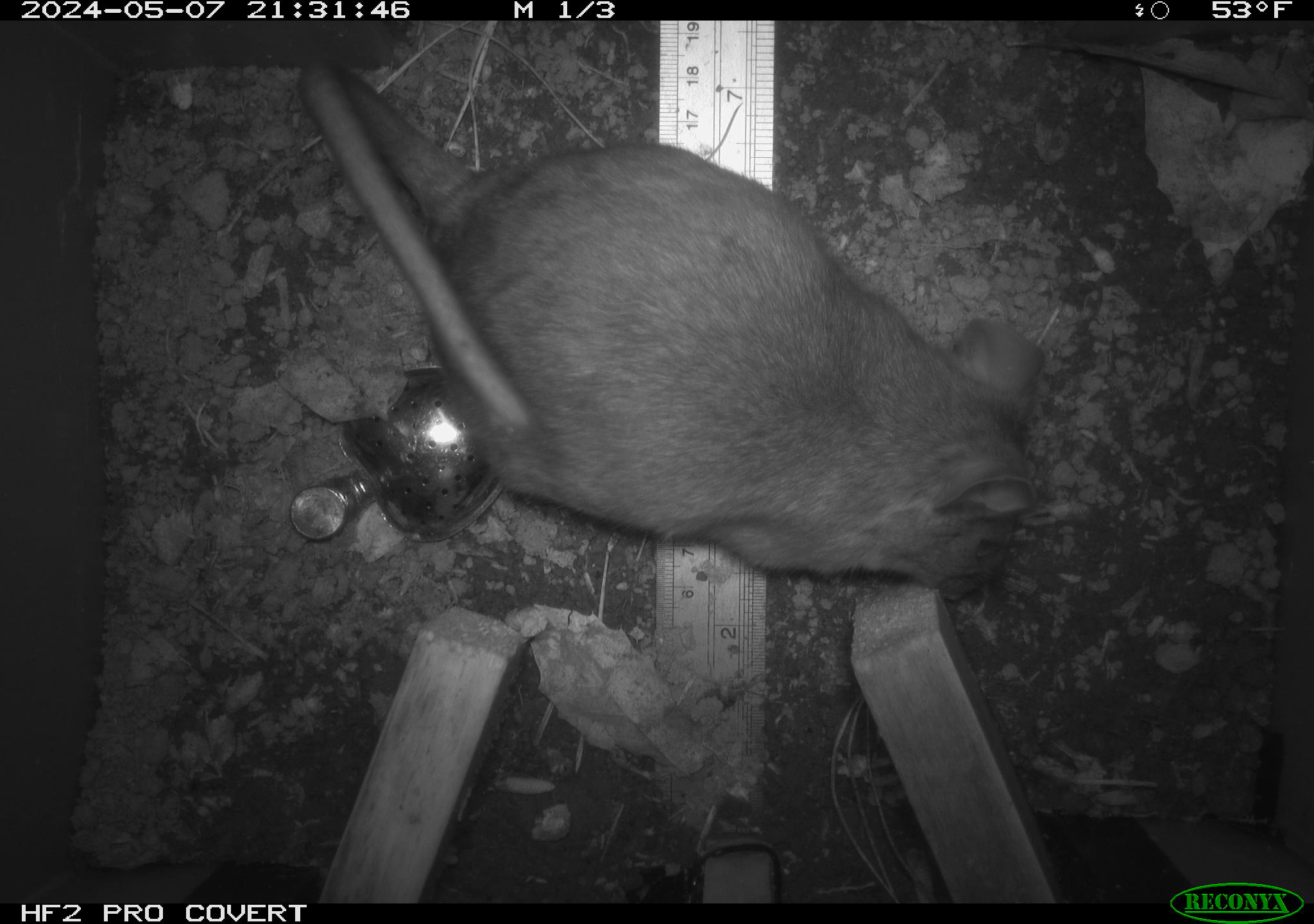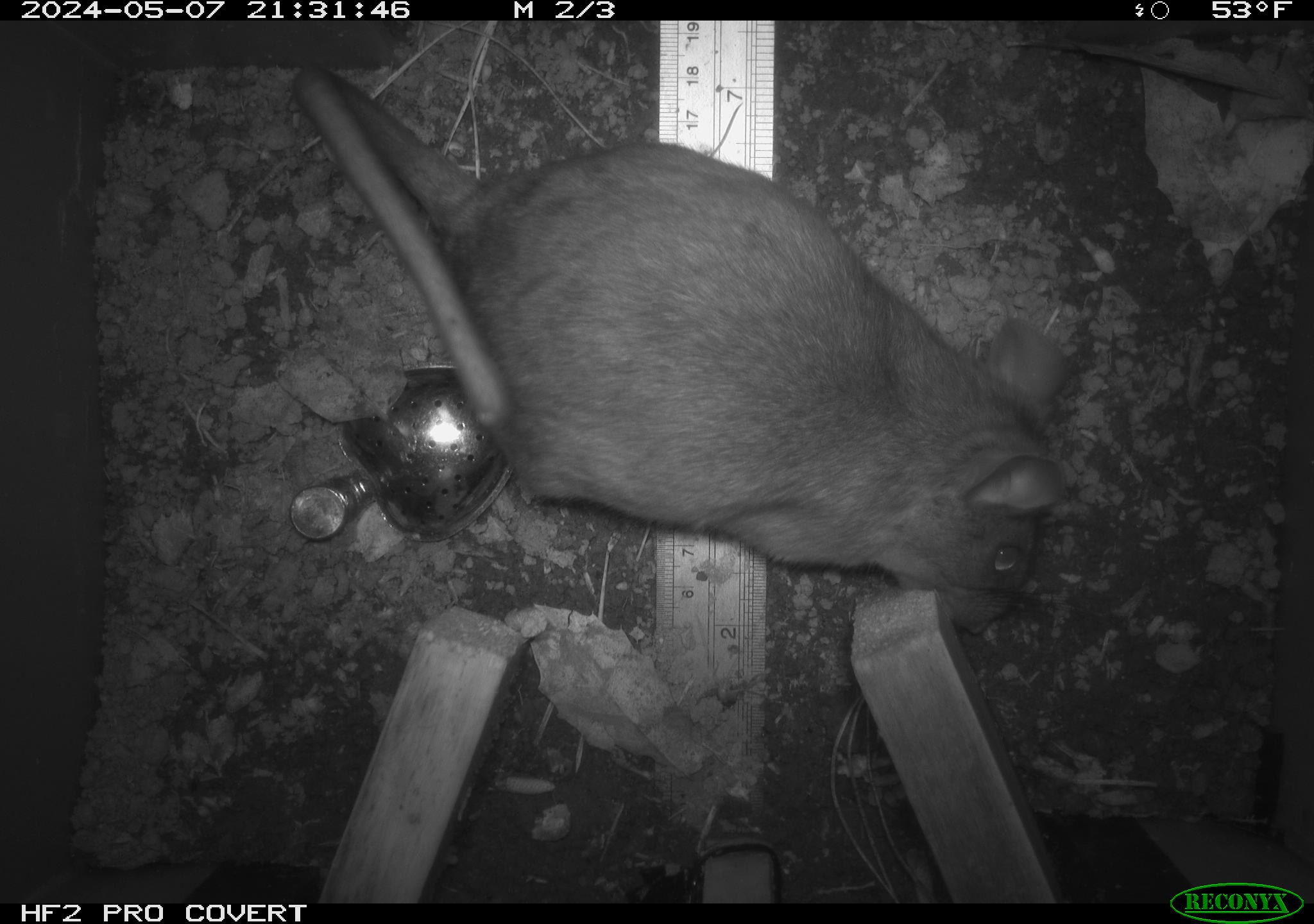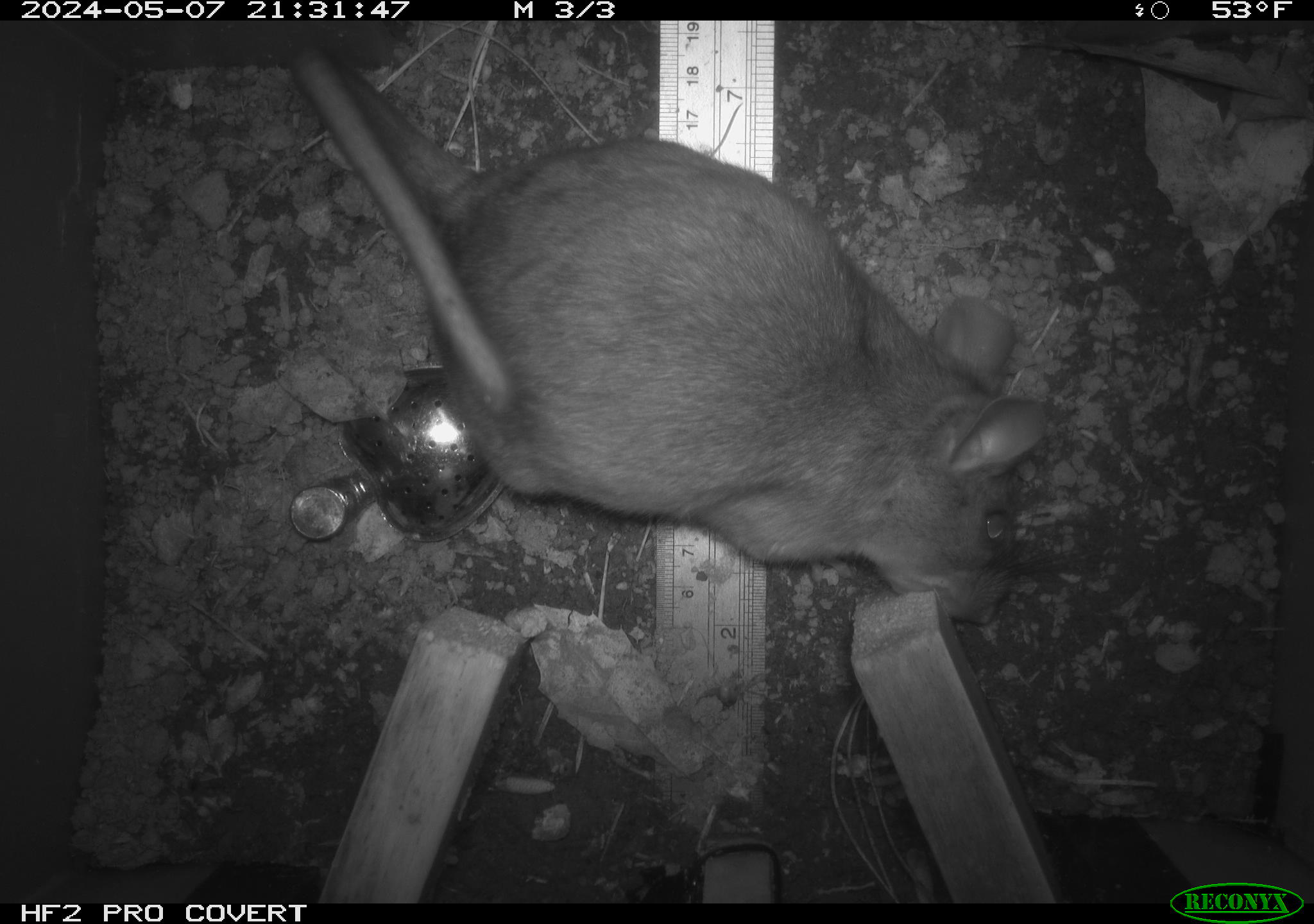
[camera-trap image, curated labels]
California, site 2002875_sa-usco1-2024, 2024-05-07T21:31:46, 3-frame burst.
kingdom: Animalia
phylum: Chordata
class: Mammalia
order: Rodentia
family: Cricetidae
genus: Neotoma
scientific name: Neotoma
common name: pack rat or woodrat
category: neotoma species